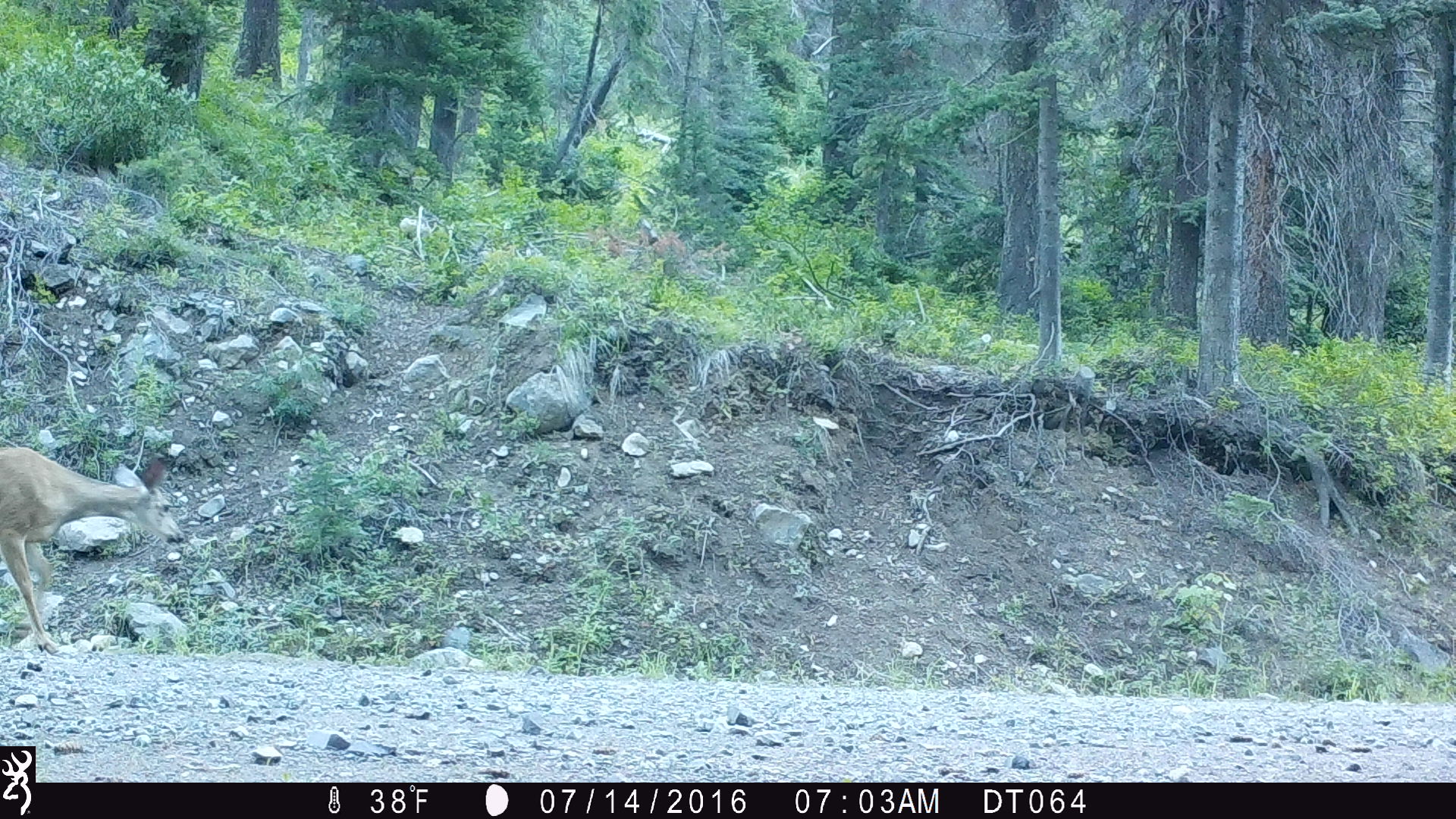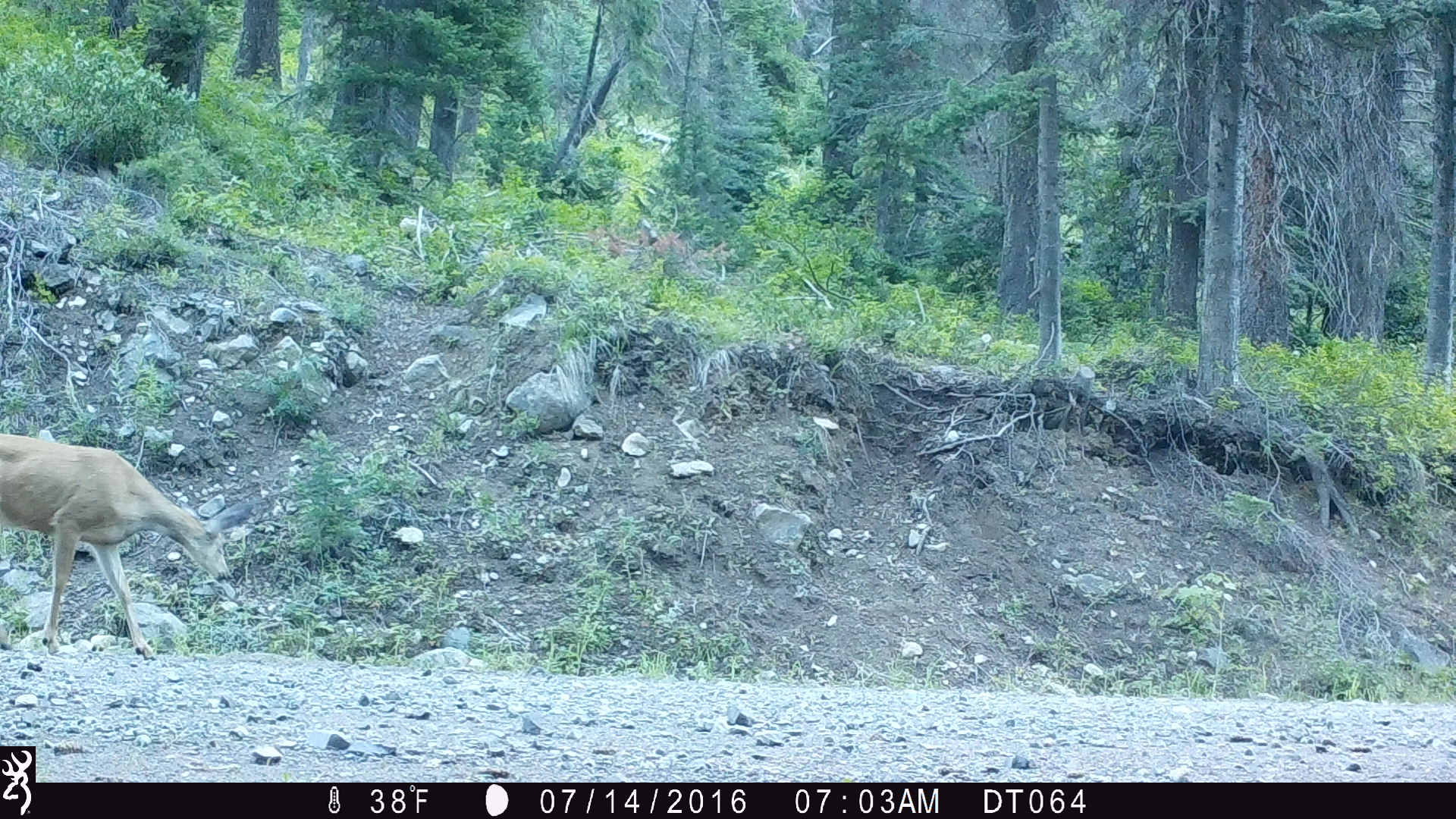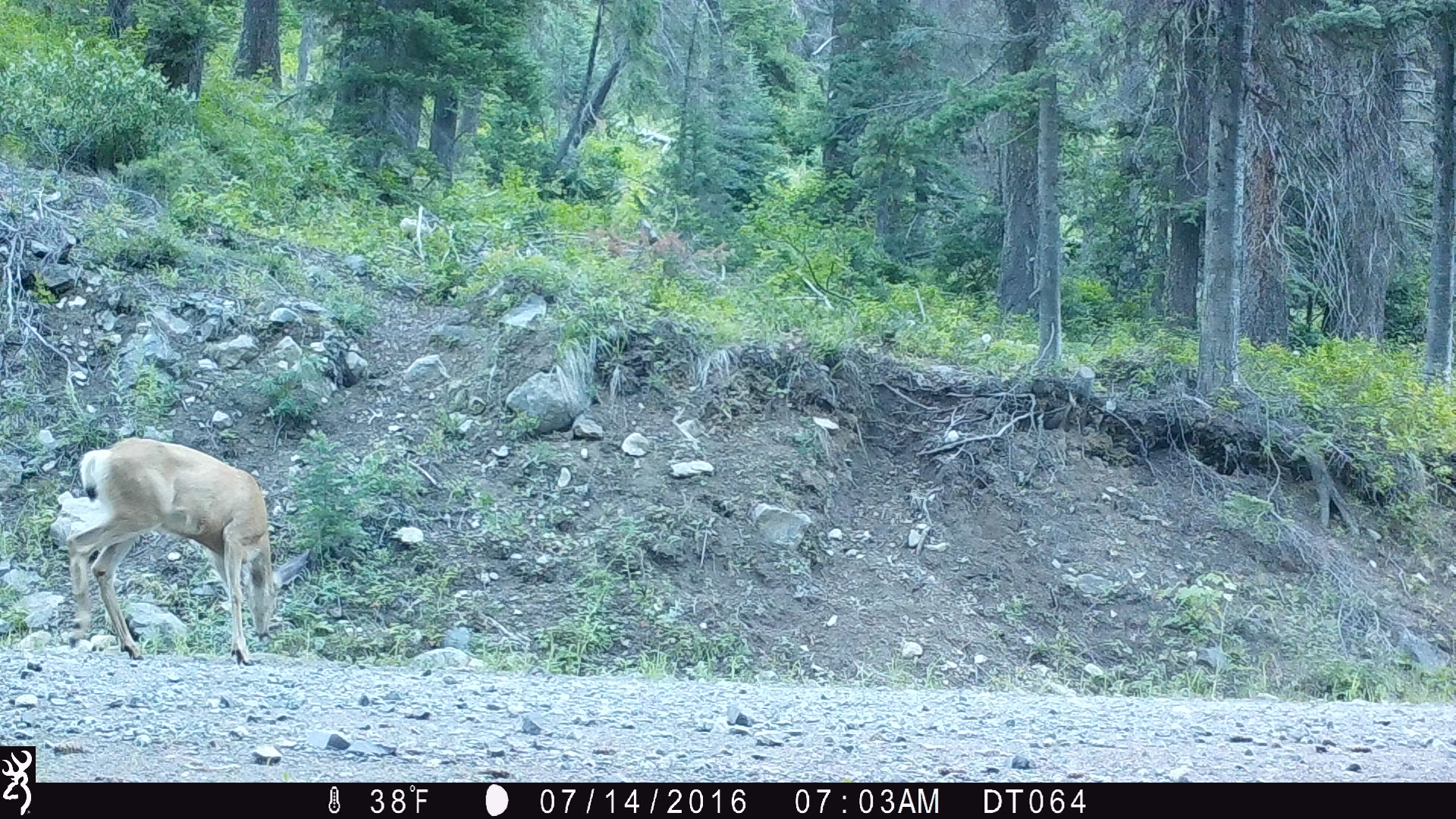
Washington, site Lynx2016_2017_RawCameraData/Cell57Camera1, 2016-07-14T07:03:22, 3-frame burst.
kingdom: Animalia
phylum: Chordata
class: Mammalia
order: Artiodactyla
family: Cervidae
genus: Odocoileus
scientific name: Odocoileus hemionus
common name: mule deer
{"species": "Odocoileus hemionus (mule deer)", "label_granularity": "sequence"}